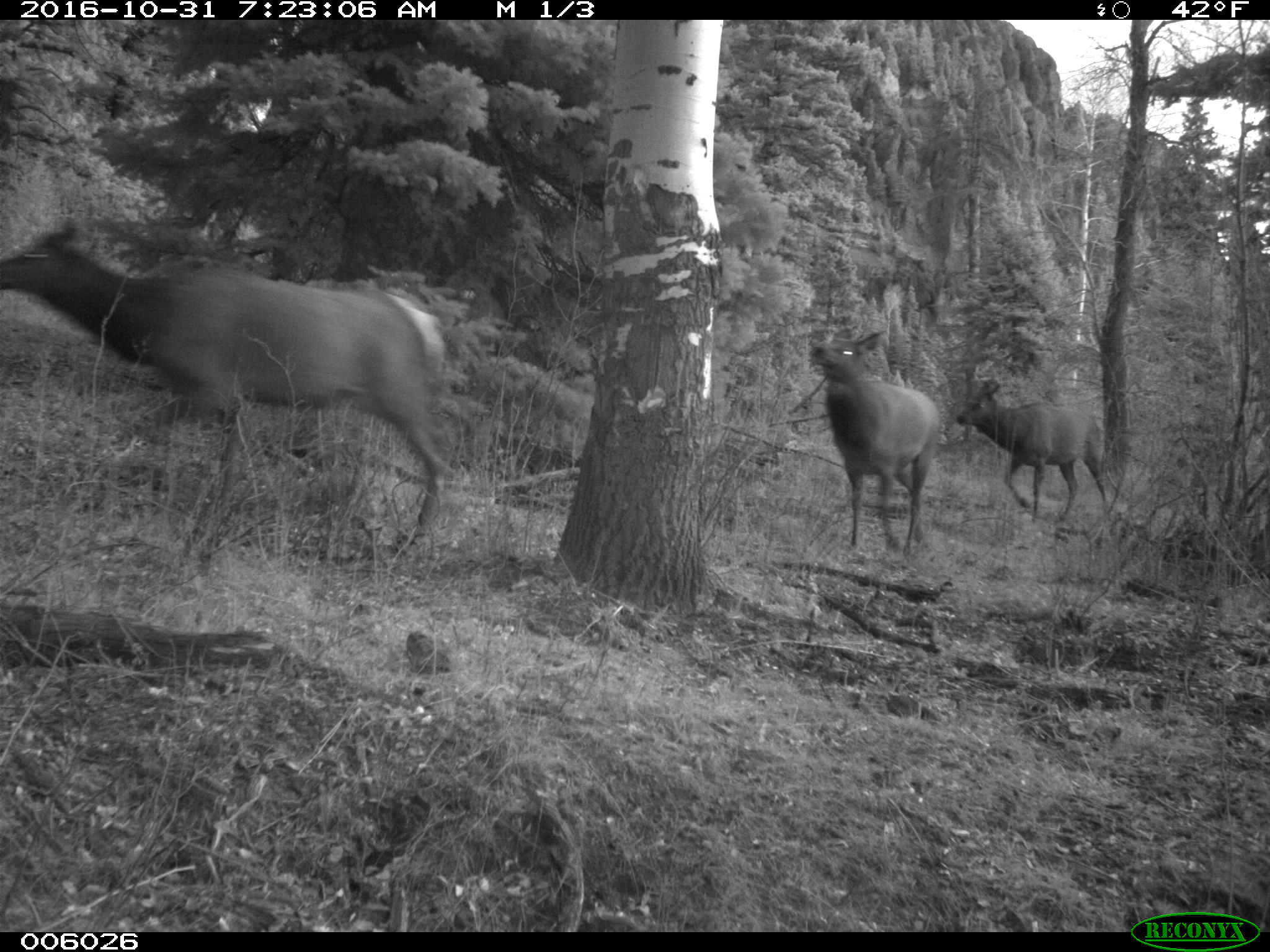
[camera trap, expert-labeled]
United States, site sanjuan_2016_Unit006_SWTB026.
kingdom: Animalia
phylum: Chordata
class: Mammalia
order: Artiodactyla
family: Cervidae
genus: Cervus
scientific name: Cervus elaphus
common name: red deer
Cervus elaphus (red deer).